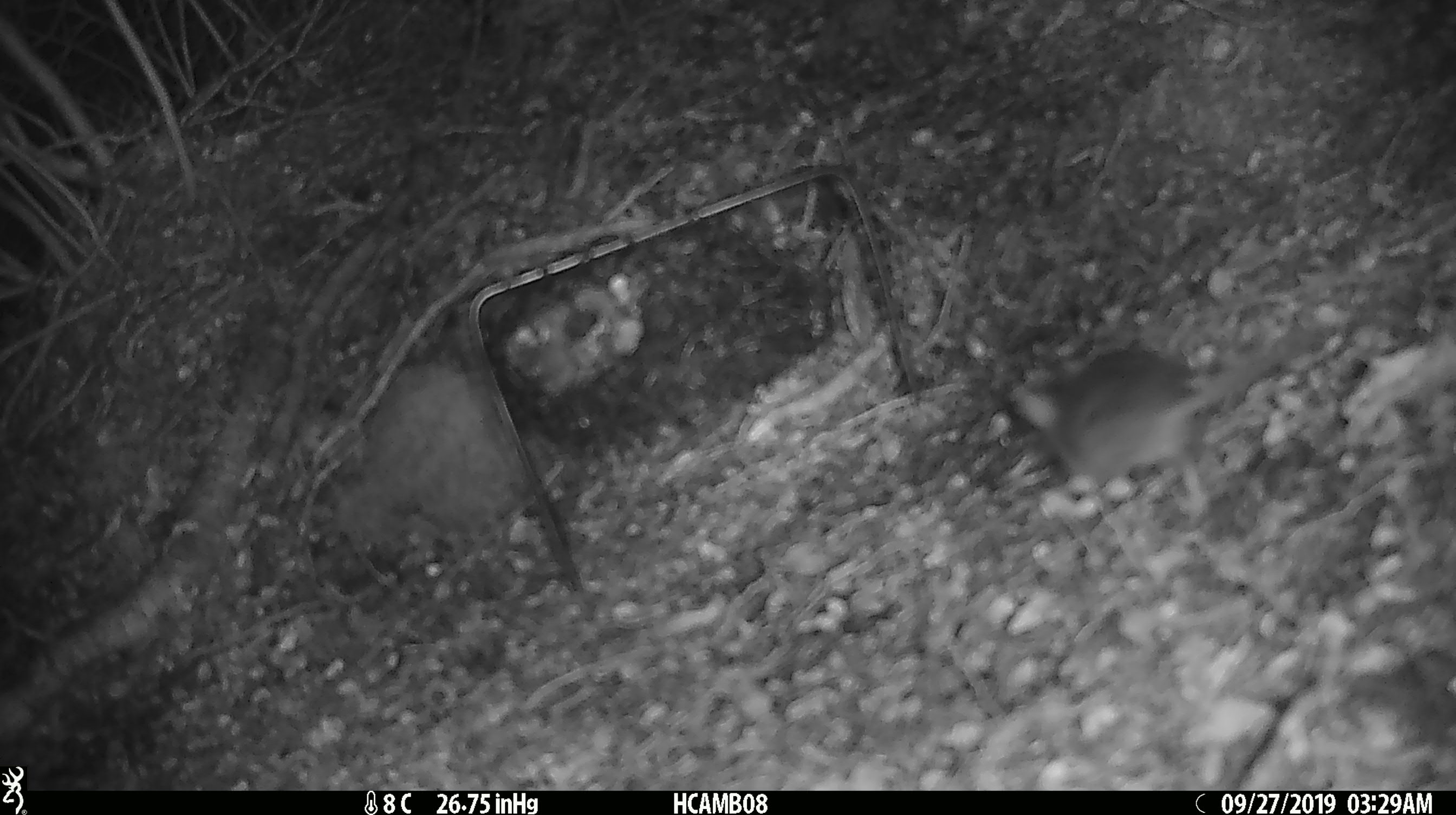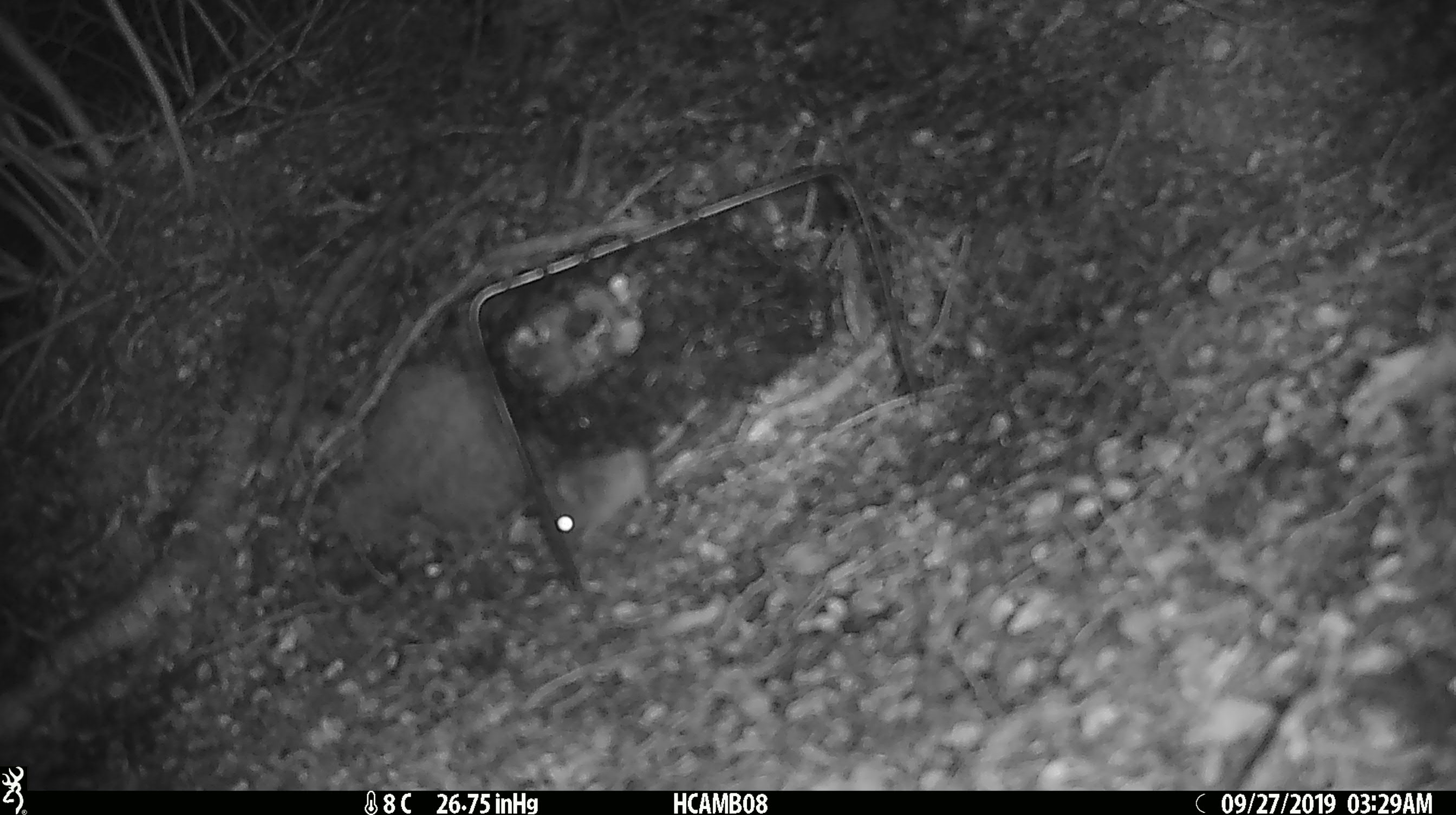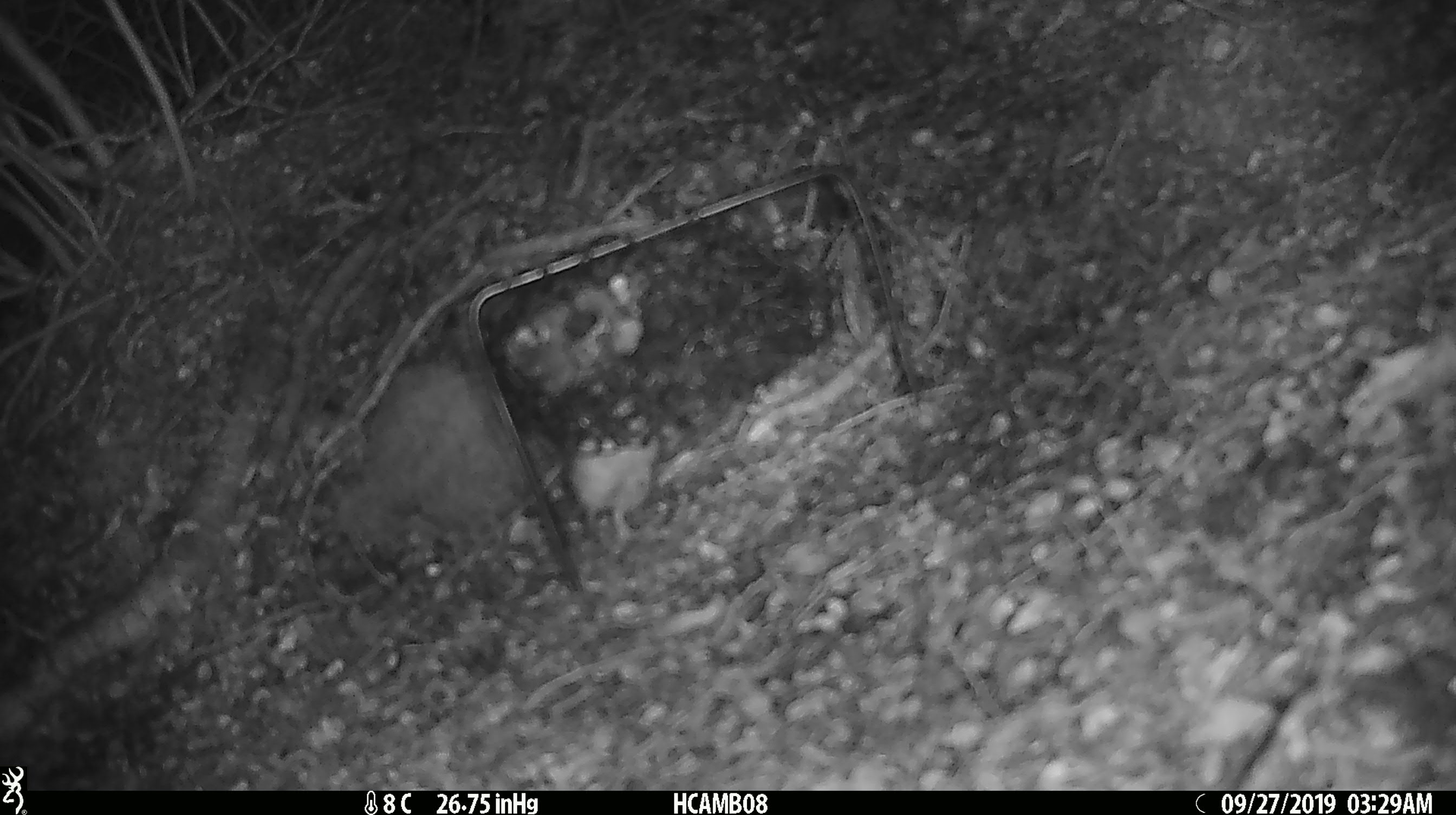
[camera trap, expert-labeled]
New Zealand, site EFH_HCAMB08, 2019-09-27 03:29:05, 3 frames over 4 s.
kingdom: Animalia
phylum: Chordata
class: Mammalia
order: Rodentia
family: Muridae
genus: Mus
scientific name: Mus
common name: mouse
Mouse (Mus).